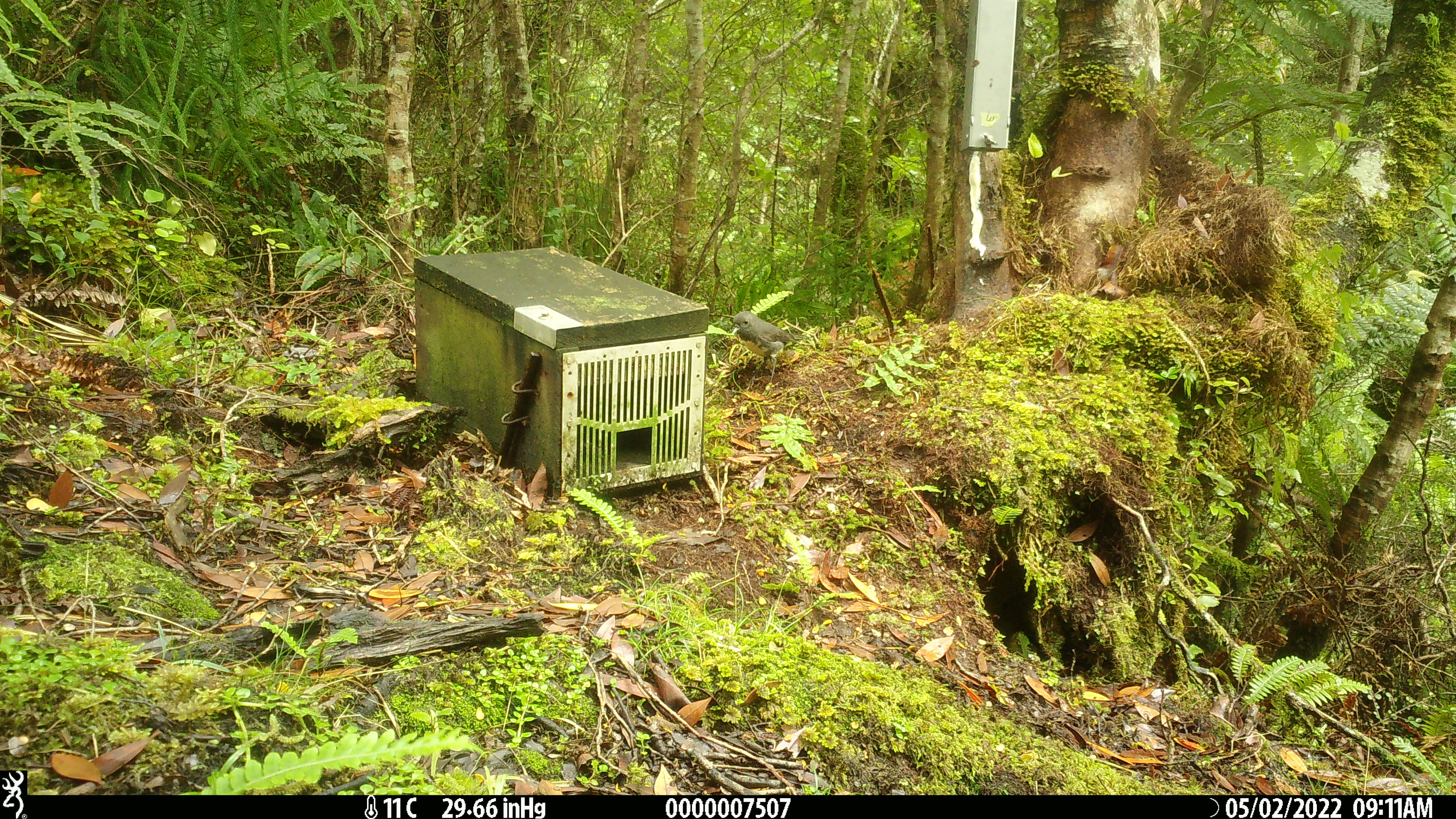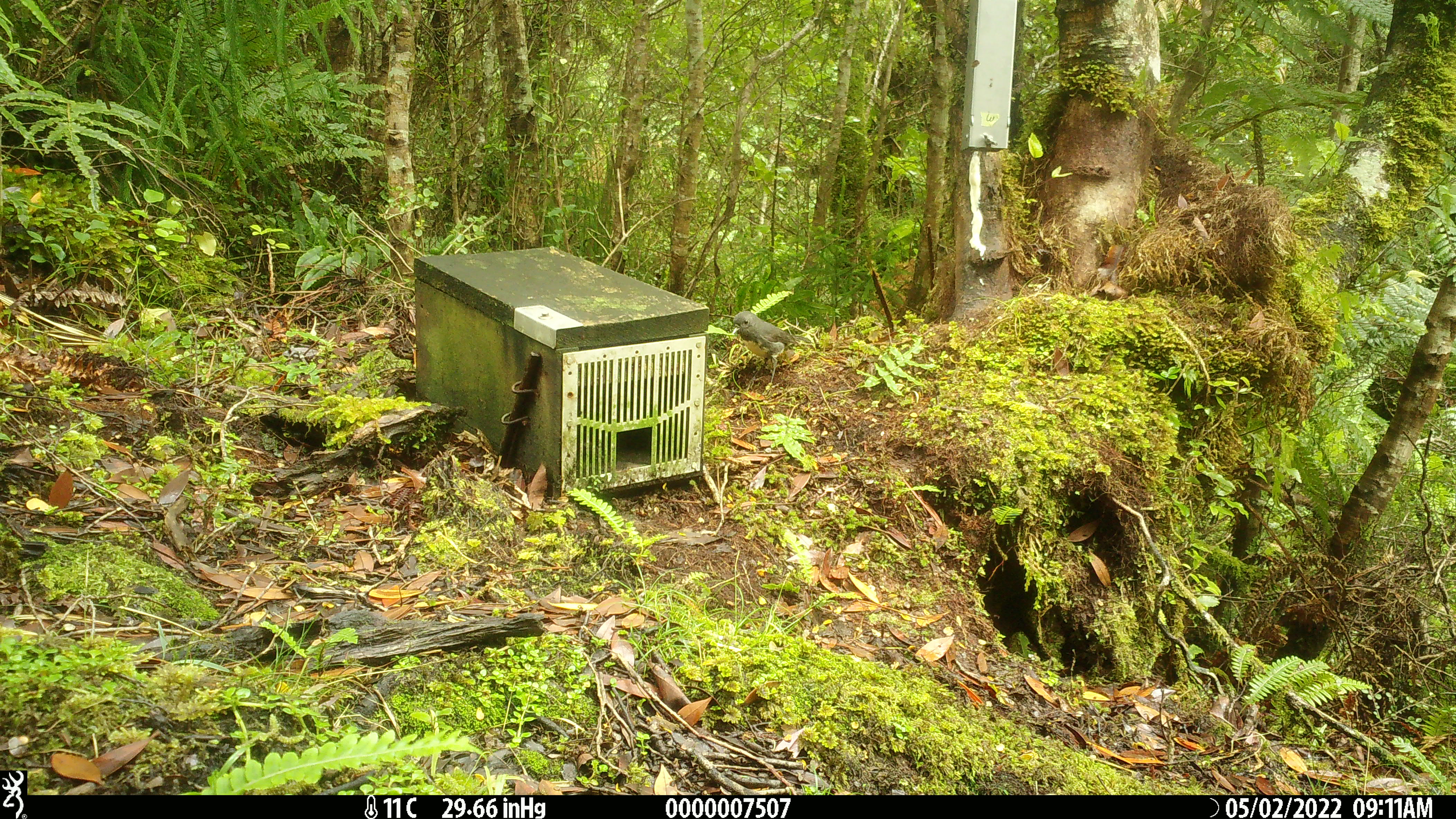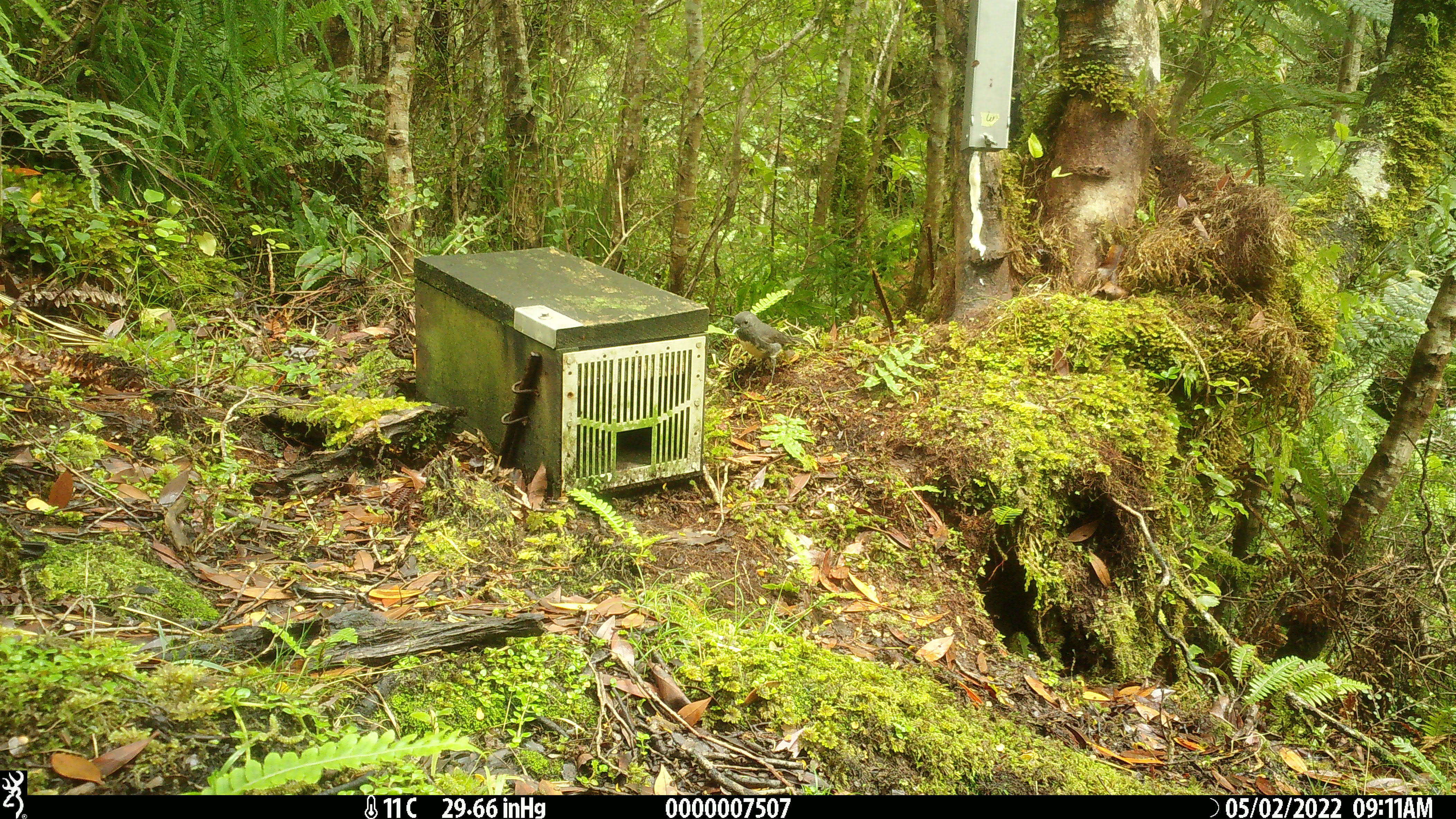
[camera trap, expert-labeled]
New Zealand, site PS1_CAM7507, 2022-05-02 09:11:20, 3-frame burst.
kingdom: Animalia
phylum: Chordata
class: Aves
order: Passeriformes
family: Petroicidae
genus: Petroica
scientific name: Petroica australis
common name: new zealand robin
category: robin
Robin (new zealand robin) (Petroica australis).